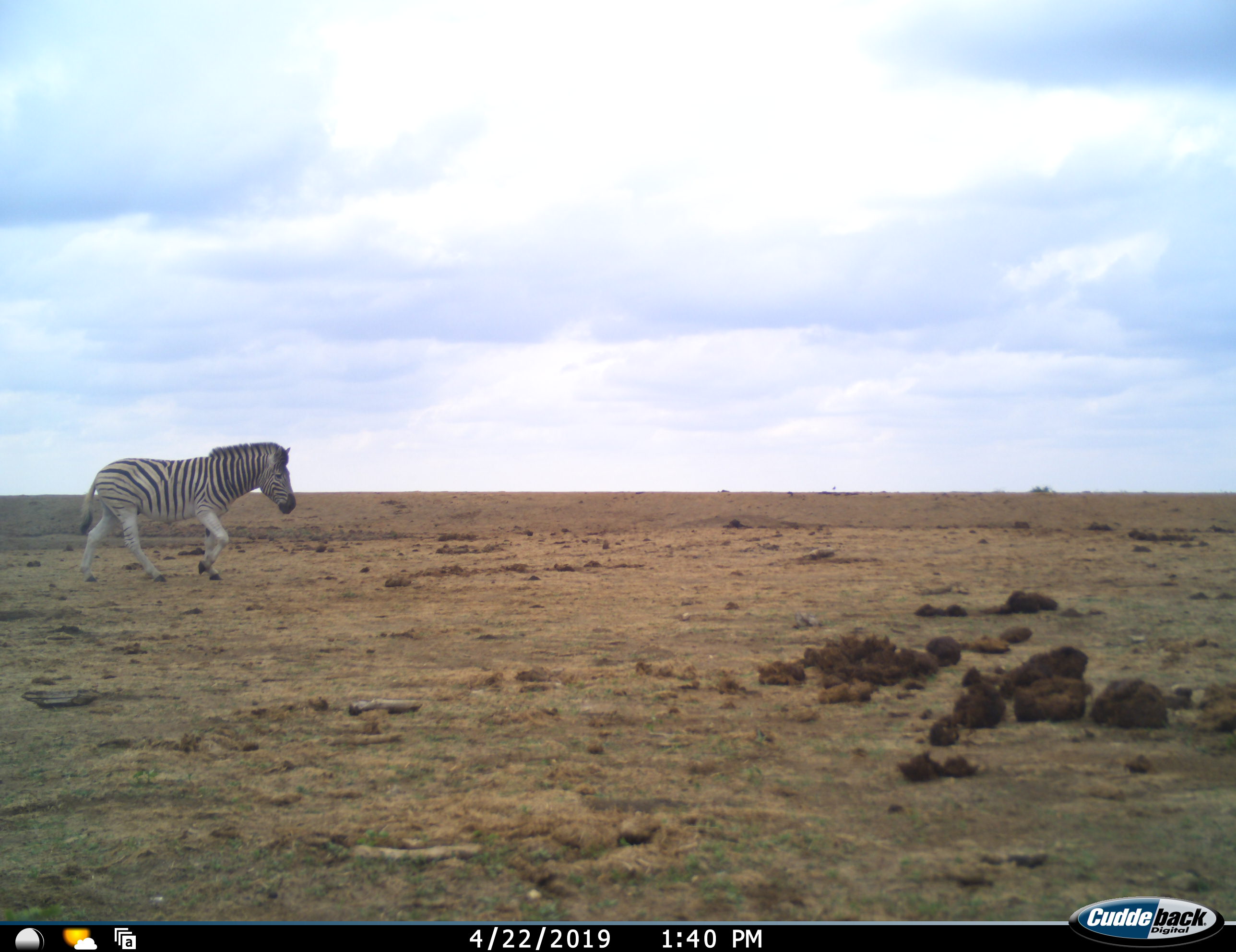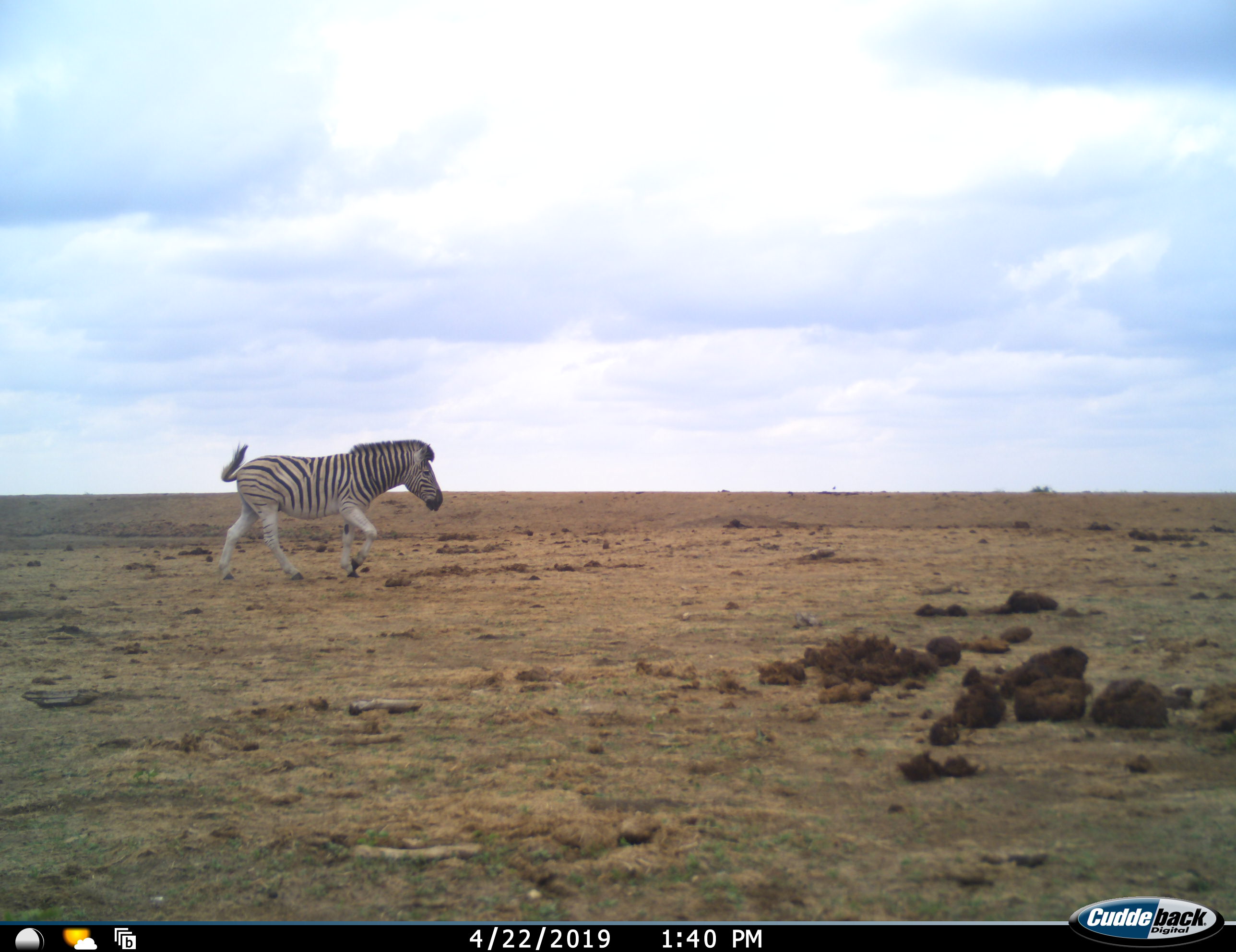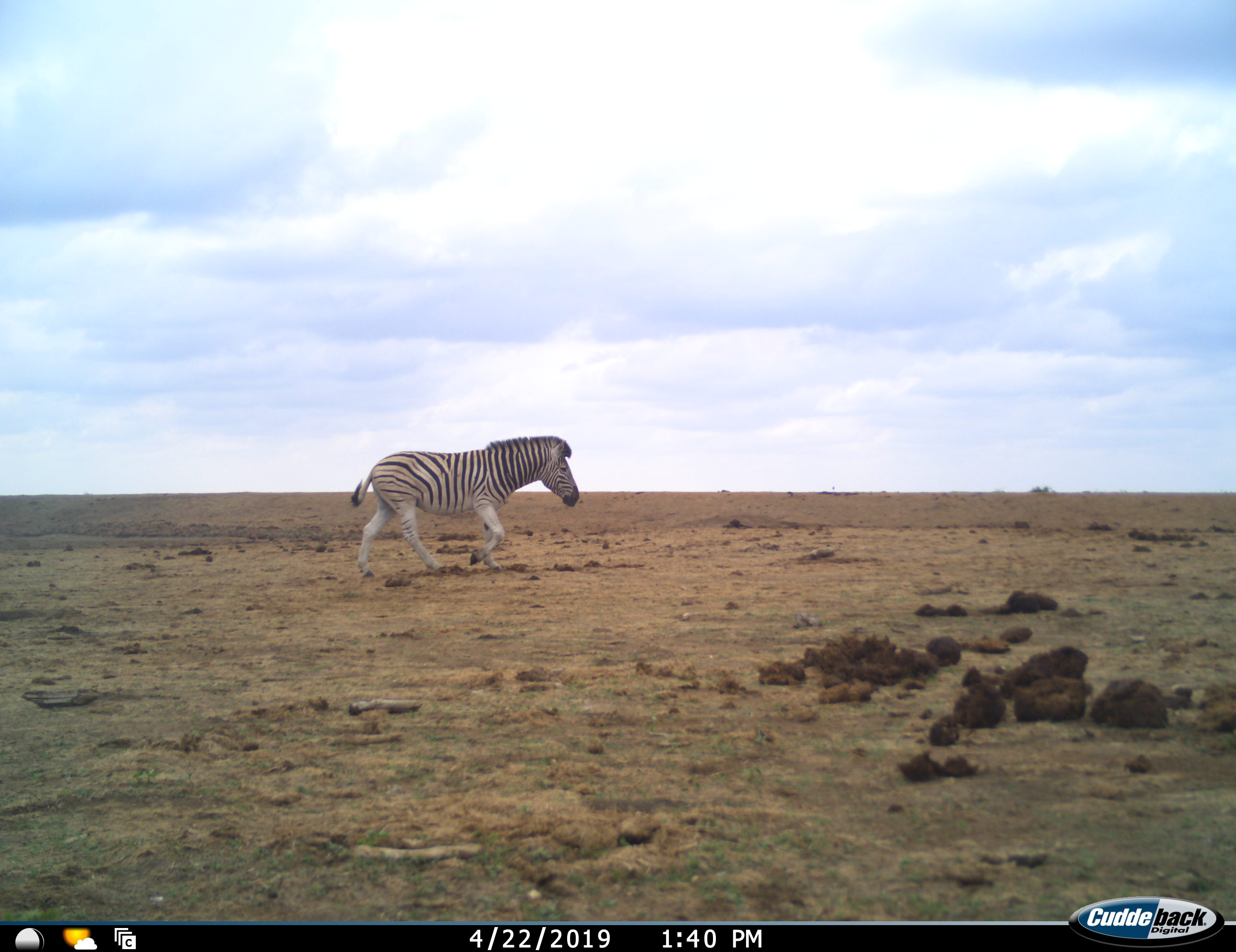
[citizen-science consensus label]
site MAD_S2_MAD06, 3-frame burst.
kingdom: Animalia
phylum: Chordata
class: Mammalia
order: Perissodactyla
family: Equidae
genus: Equus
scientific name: Equus quagga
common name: plains zebra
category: zebraplains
Zebraplains (plains zebra) (Equus quagga), count 1. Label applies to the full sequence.